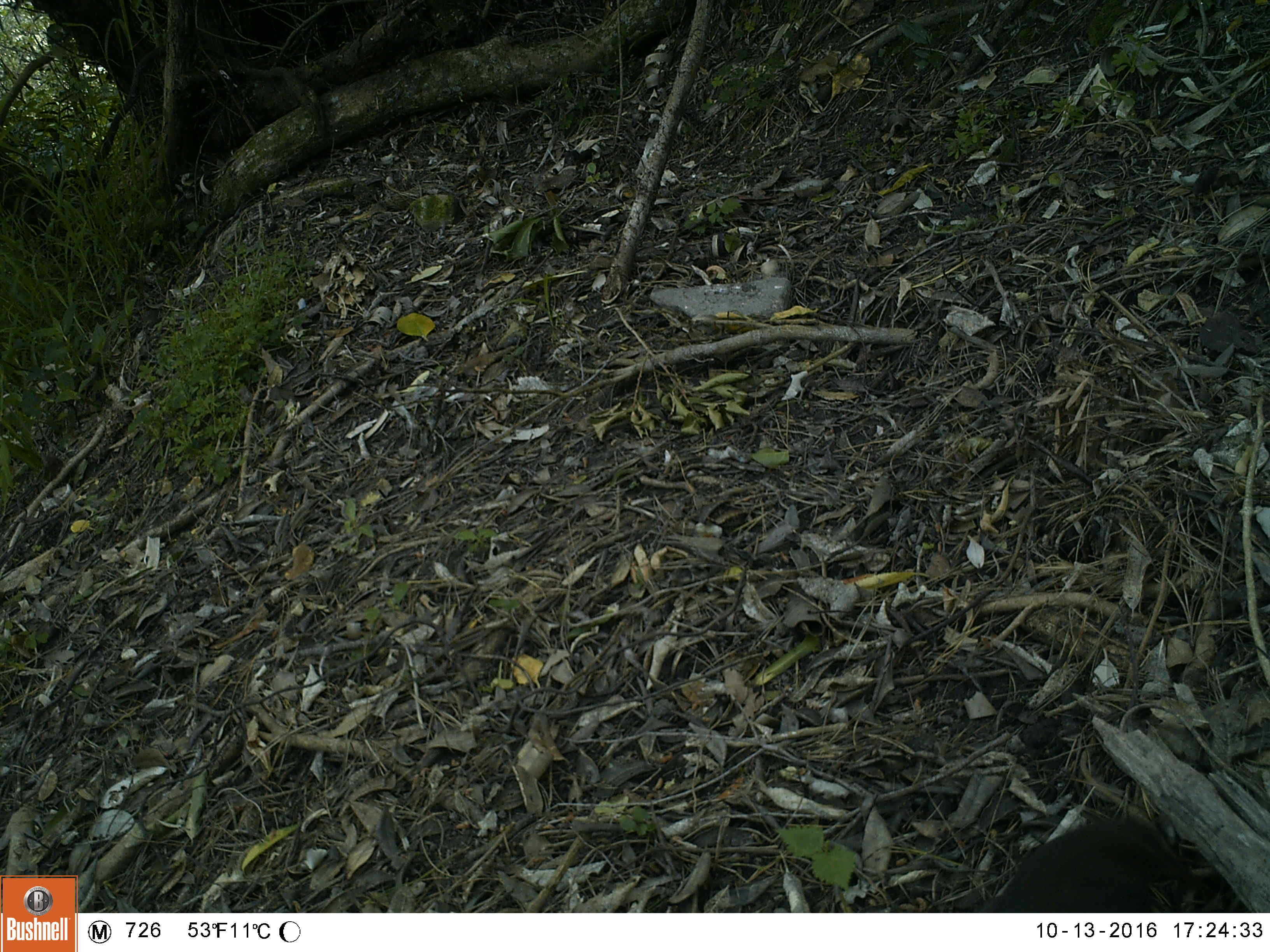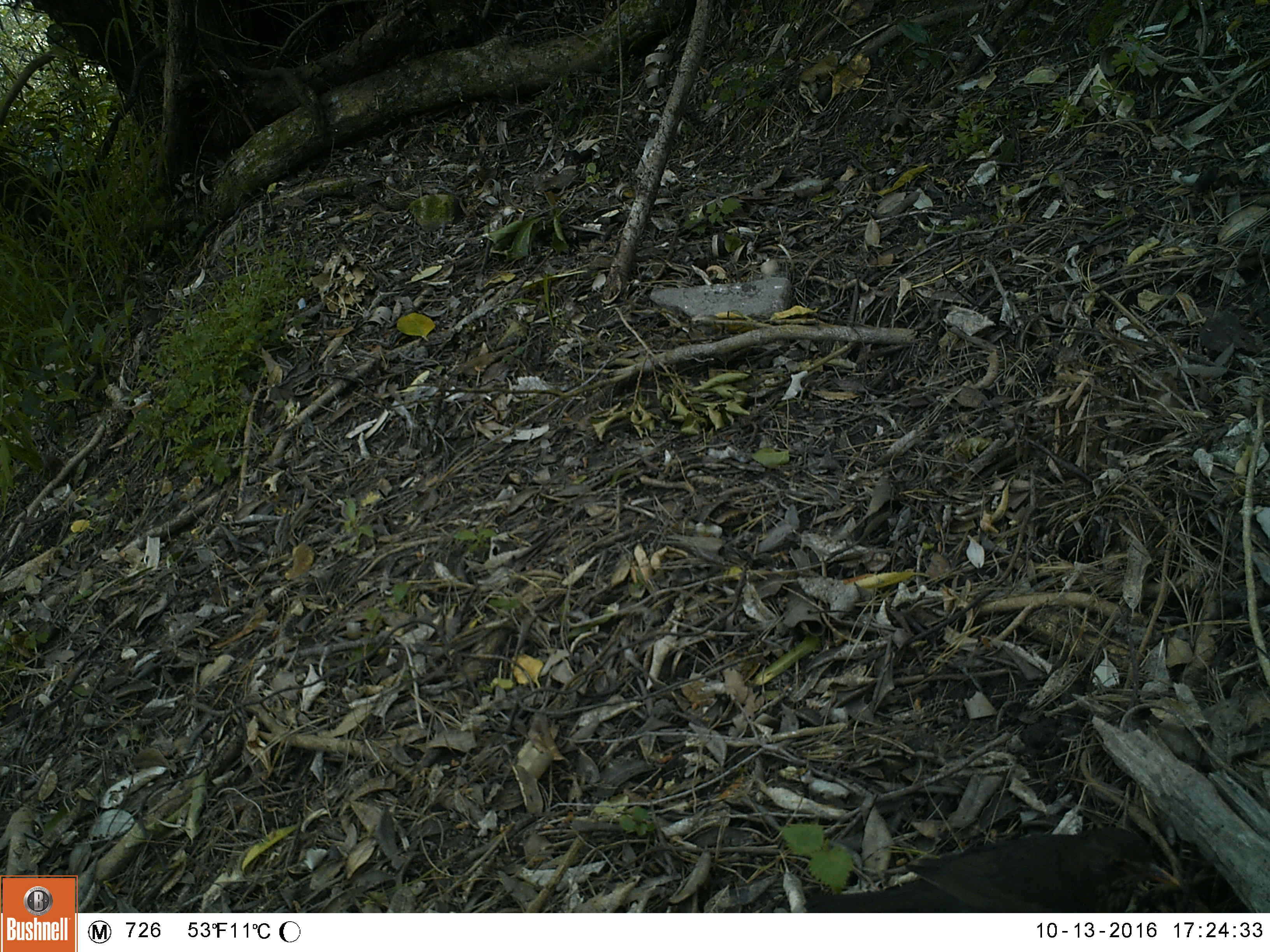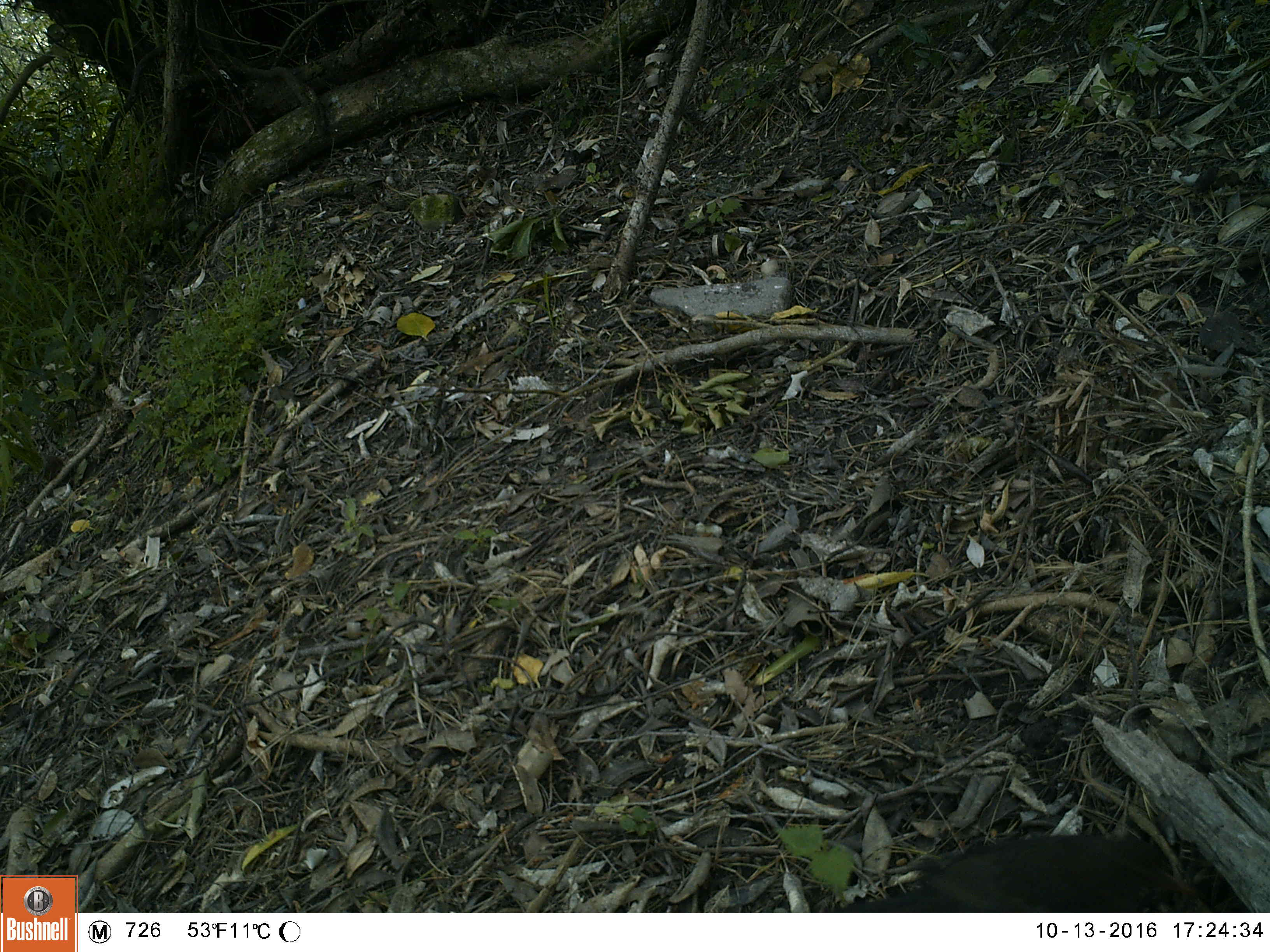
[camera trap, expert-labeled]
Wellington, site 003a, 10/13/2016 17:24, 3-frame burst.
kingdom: Animalia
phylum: Chordata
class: Aves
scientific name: Aves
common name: bird